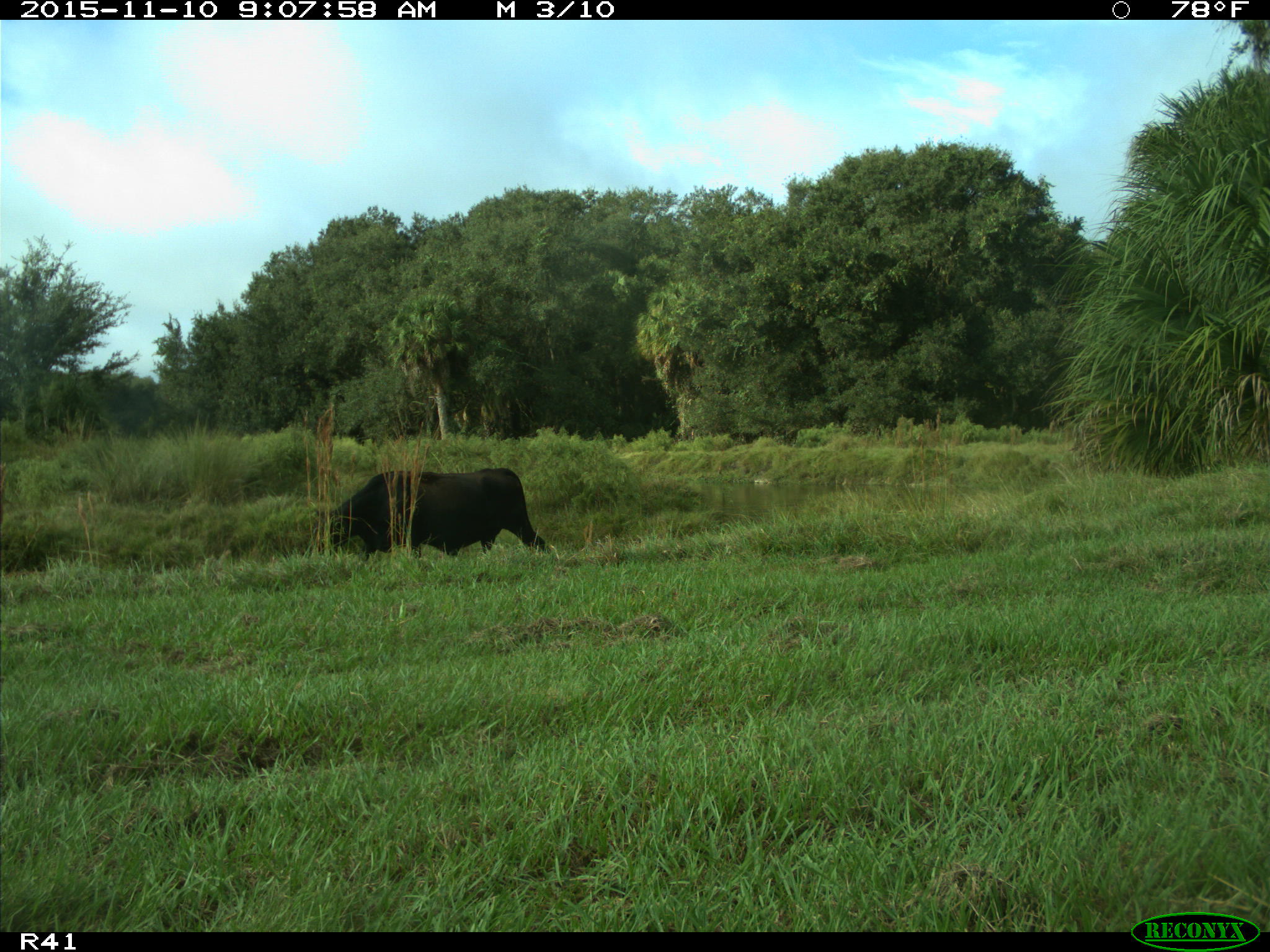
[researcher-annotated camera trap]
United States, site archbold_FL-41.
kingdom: Animalia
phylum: Chordata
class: Mammalia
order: Artiodactyla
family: Bovidae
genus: Bos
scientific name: Bos taurus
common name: domestic cow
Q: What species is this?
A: Bos taurus (domestic cow).